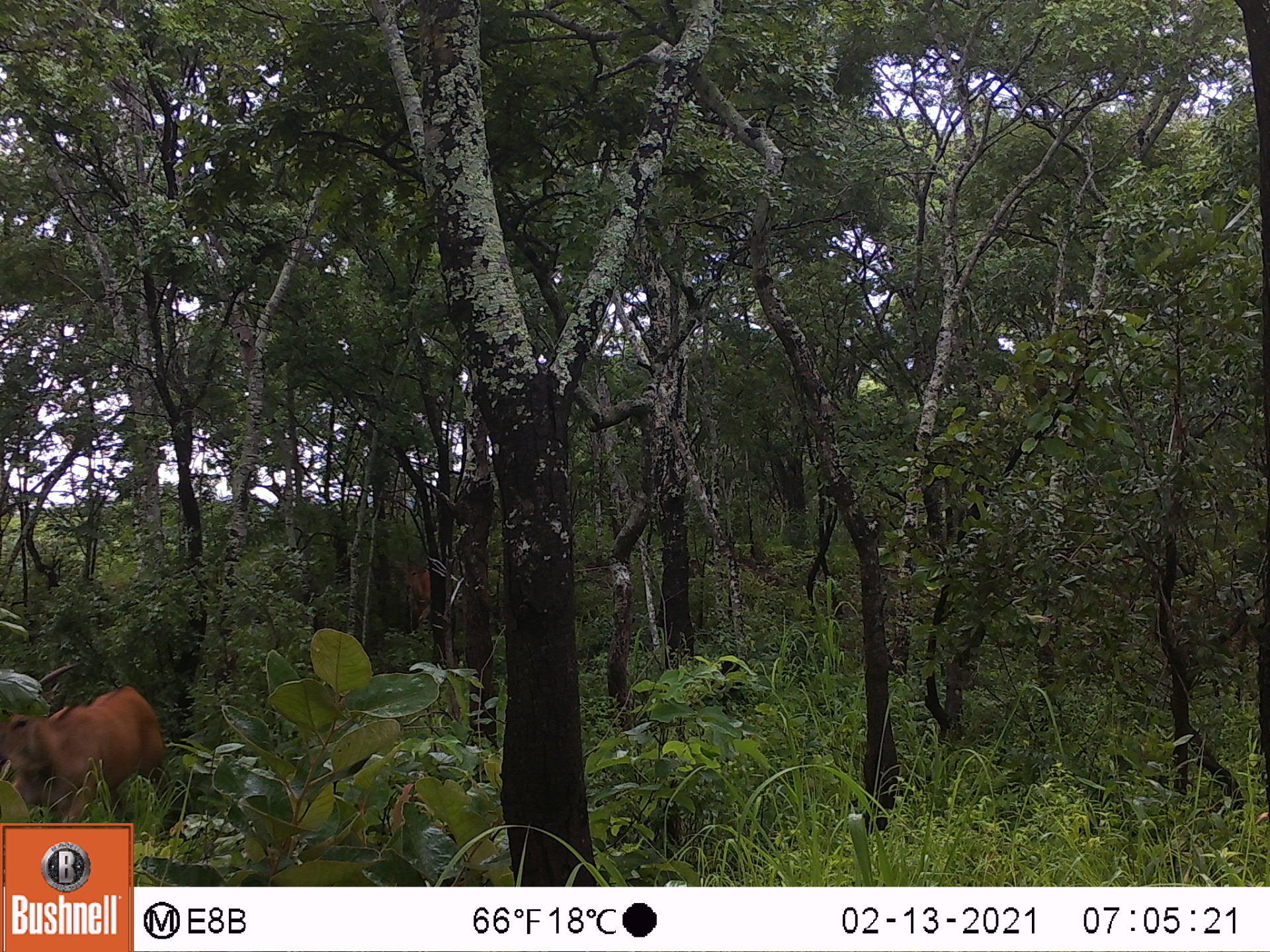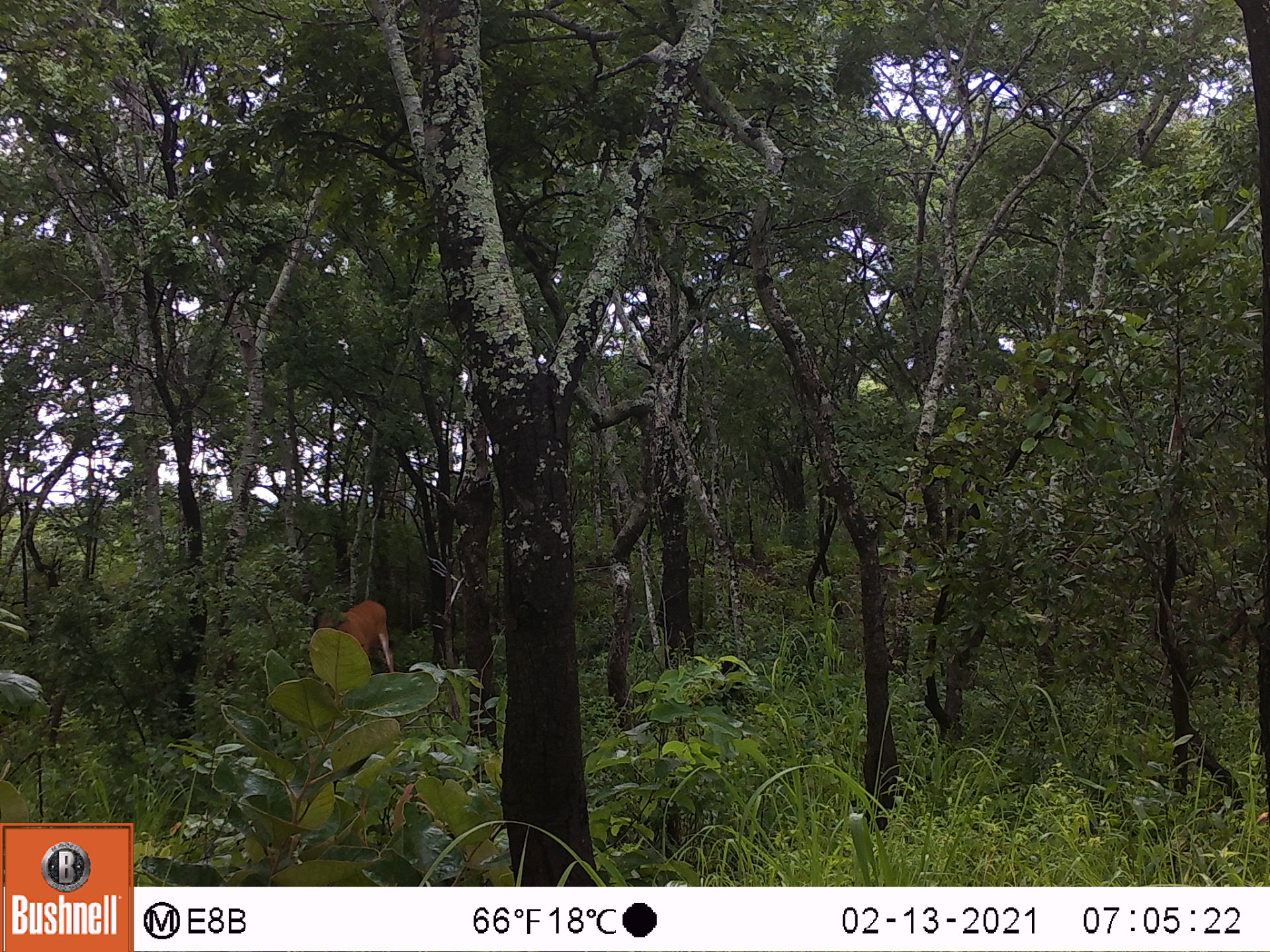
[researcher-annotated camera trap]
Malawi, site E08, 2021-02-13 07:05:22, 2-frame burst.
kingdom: Animalia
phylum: Chordata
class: Mammalia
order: Artiodactyla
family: Bovidae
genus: Tragelaphus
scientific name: Tragelaphus oryx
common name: common eland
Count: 2.